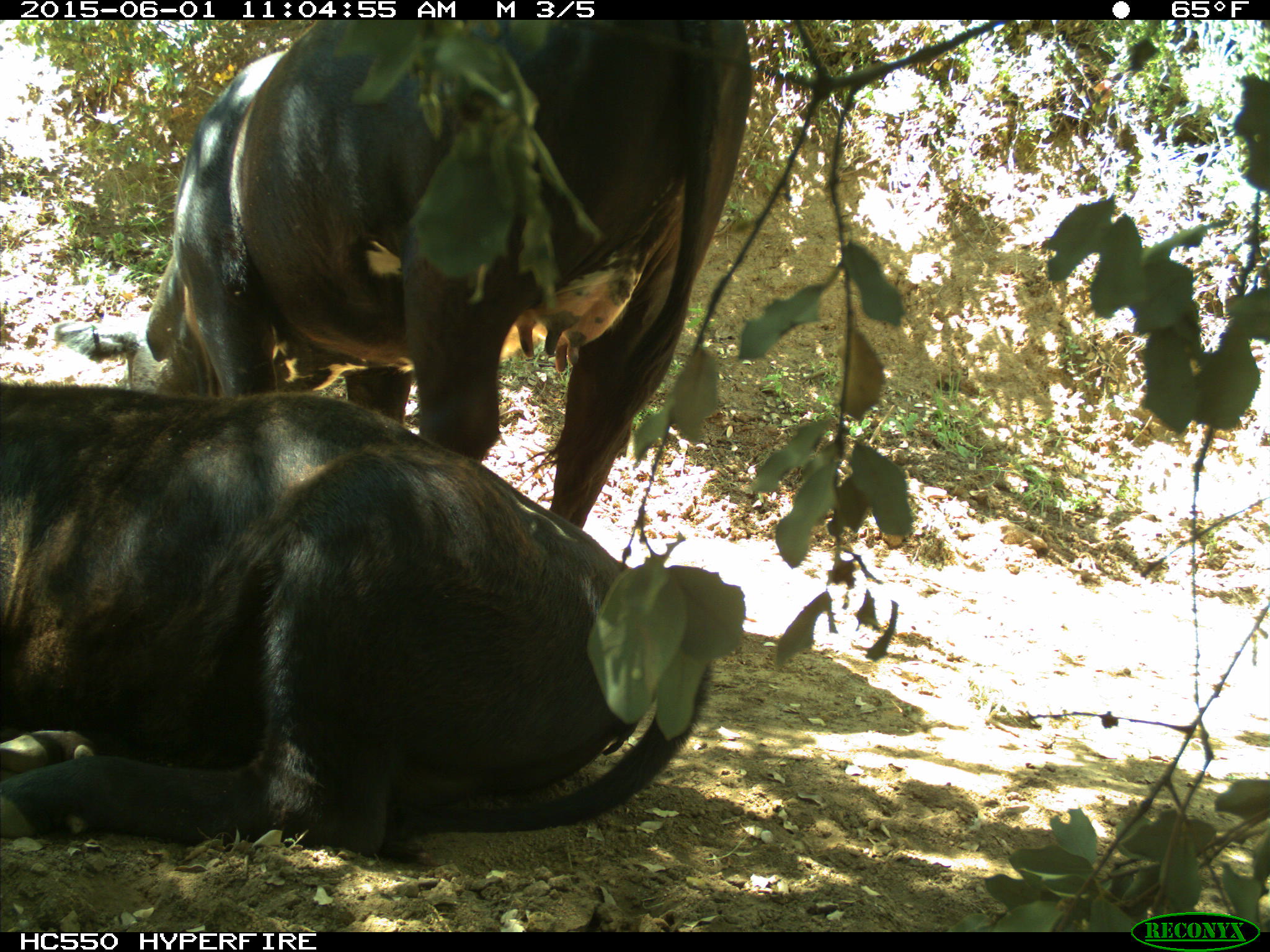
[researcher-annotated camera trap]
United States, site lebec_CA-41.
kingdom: Animalia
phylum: Chordata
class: Mammalia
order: Artiodactyla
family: Bovidae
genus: Bos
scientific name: Bos taurus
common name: domestic cow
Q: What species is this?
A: Bos taurus (domestic cow).